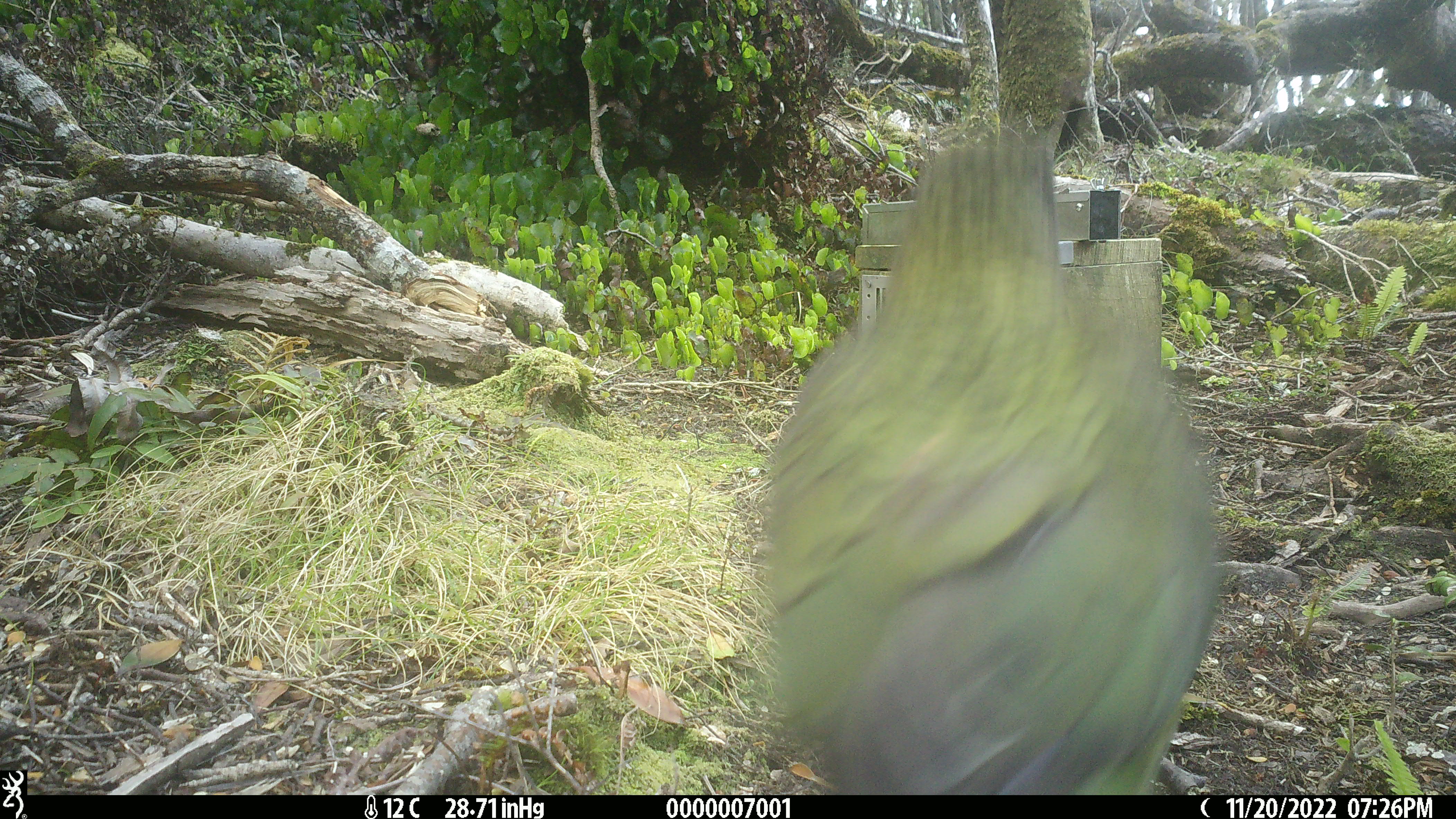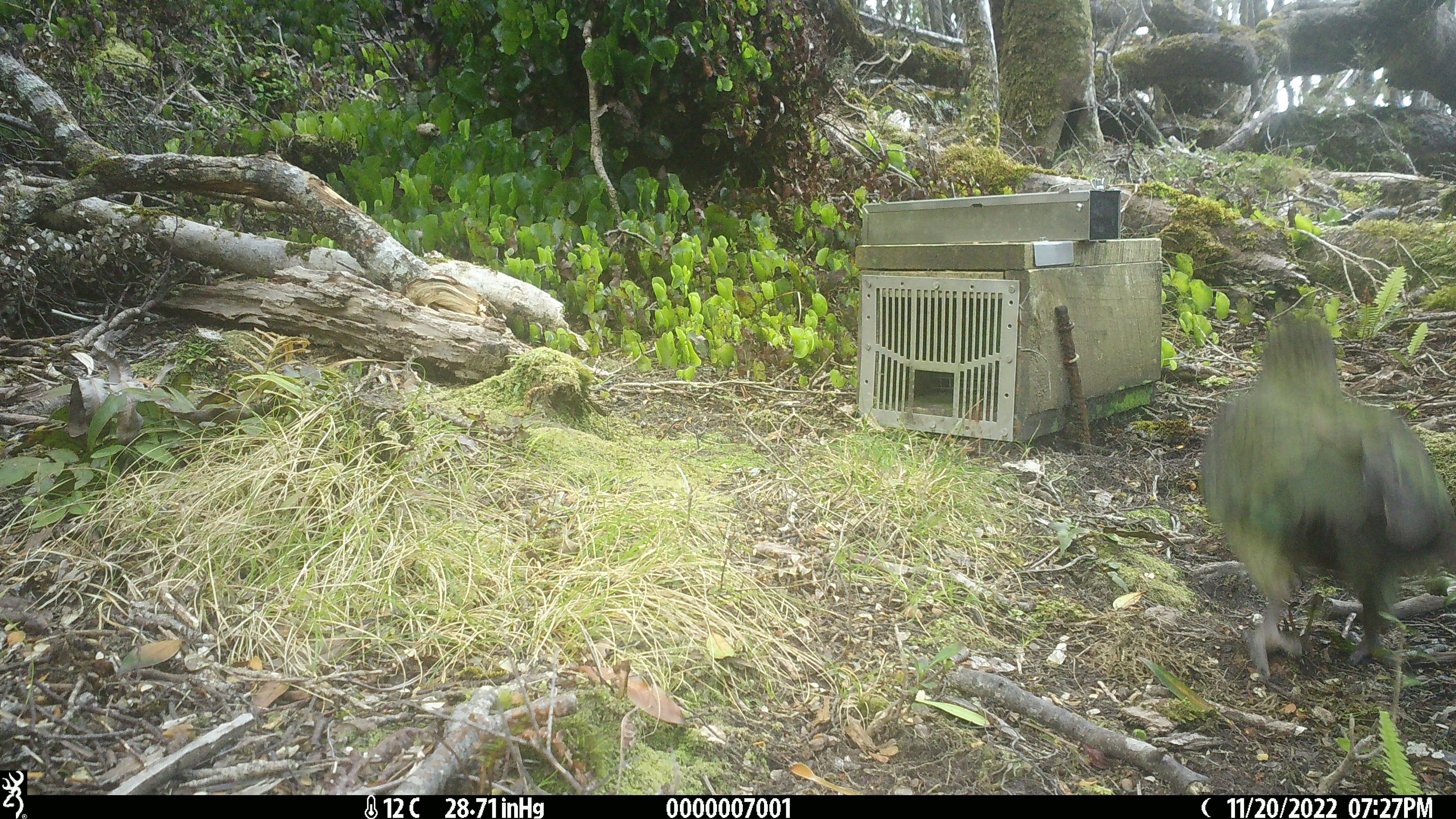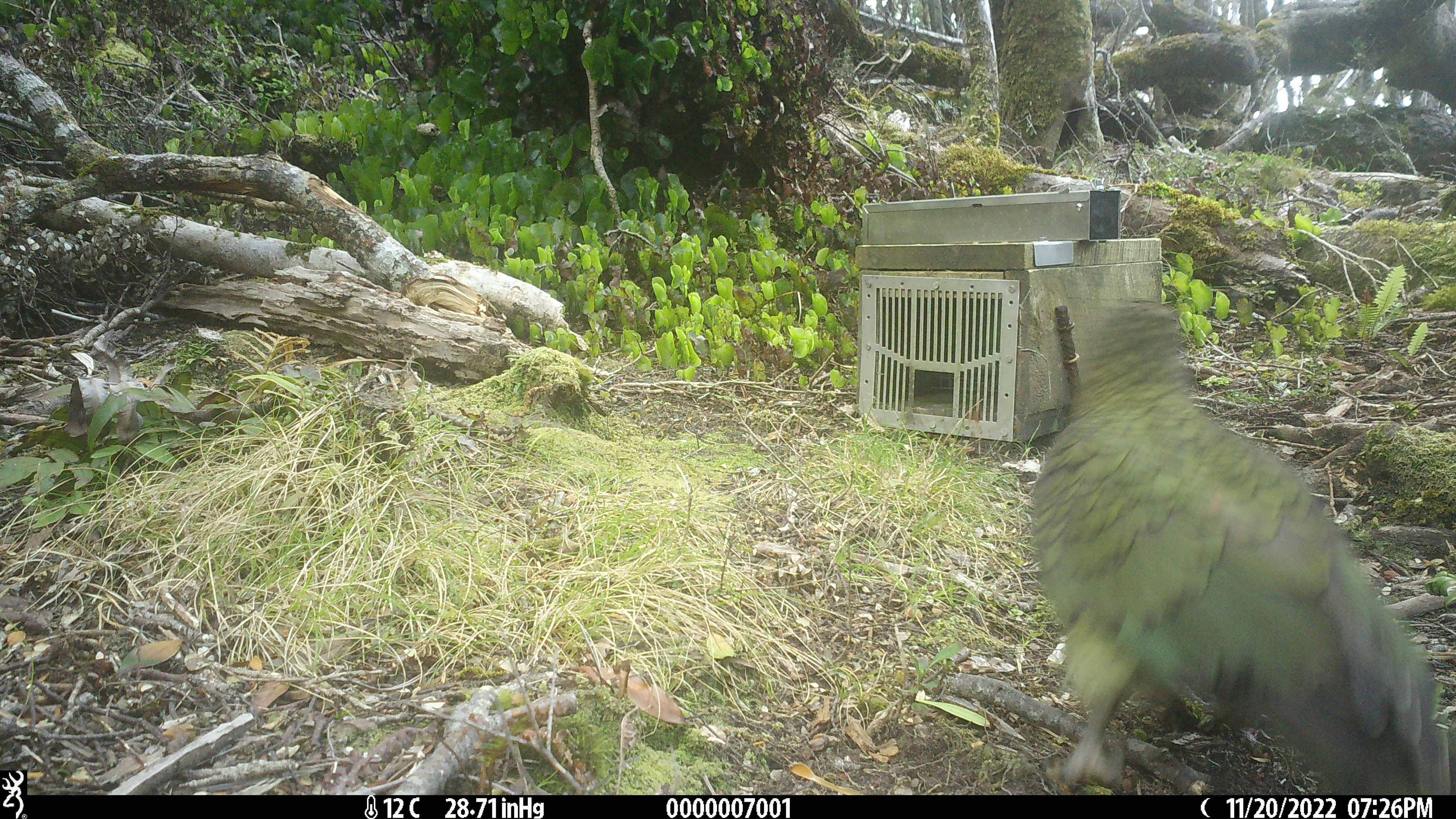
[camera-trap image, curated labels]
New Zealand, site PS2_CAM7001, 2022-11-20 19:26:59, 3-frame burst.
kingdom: Animalia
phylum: Chordata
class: Aves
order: Psittaciformes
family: Strigopidae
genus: Nestor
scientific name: Nestor notabilis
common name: kea